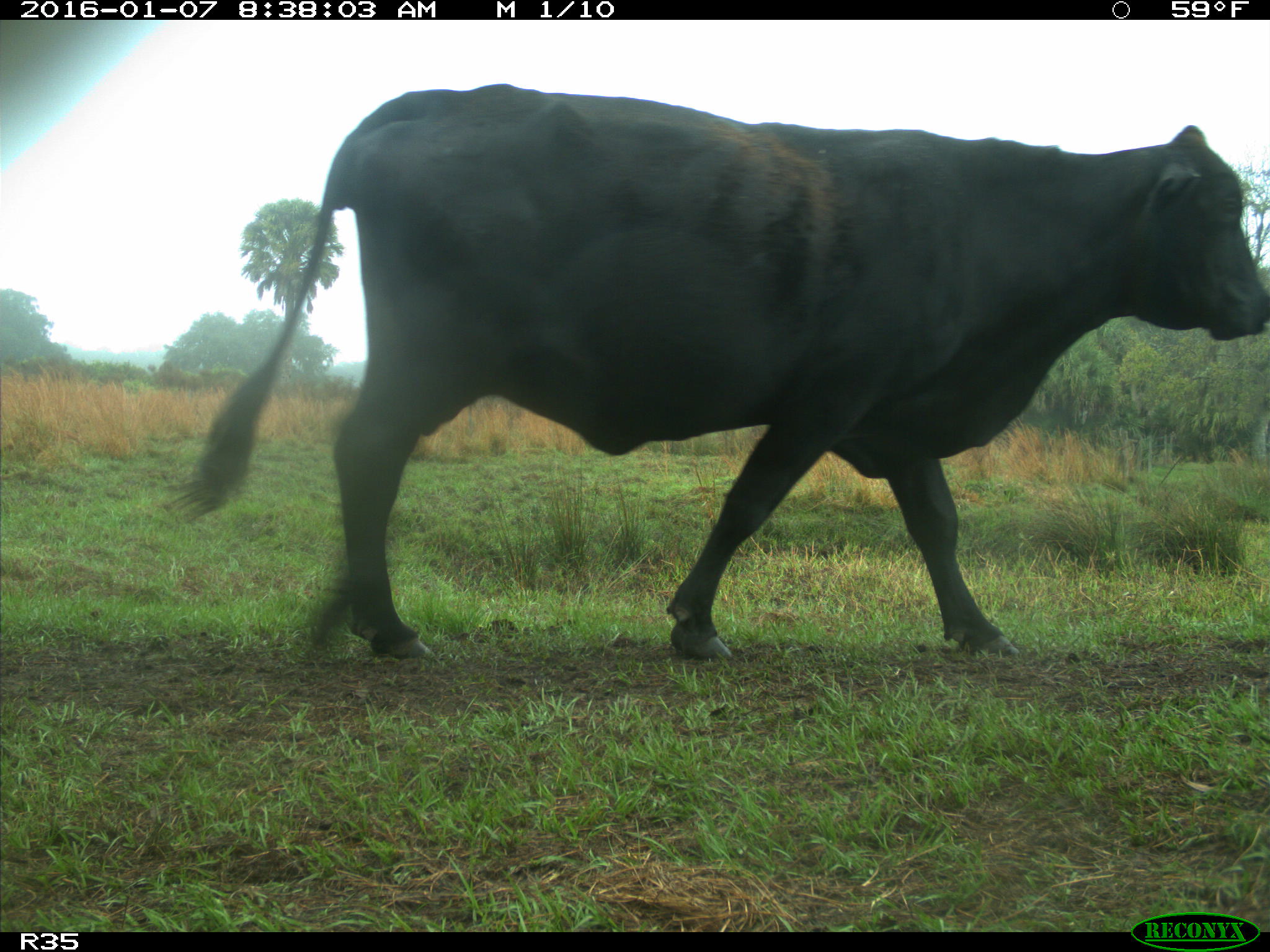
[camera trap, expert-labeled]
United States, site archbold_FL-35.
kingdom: Animalia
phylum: Chordata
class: Mammalia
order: Artiodactyla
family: Bovidae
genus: Bos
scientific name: Bos taurus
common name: domestic cow